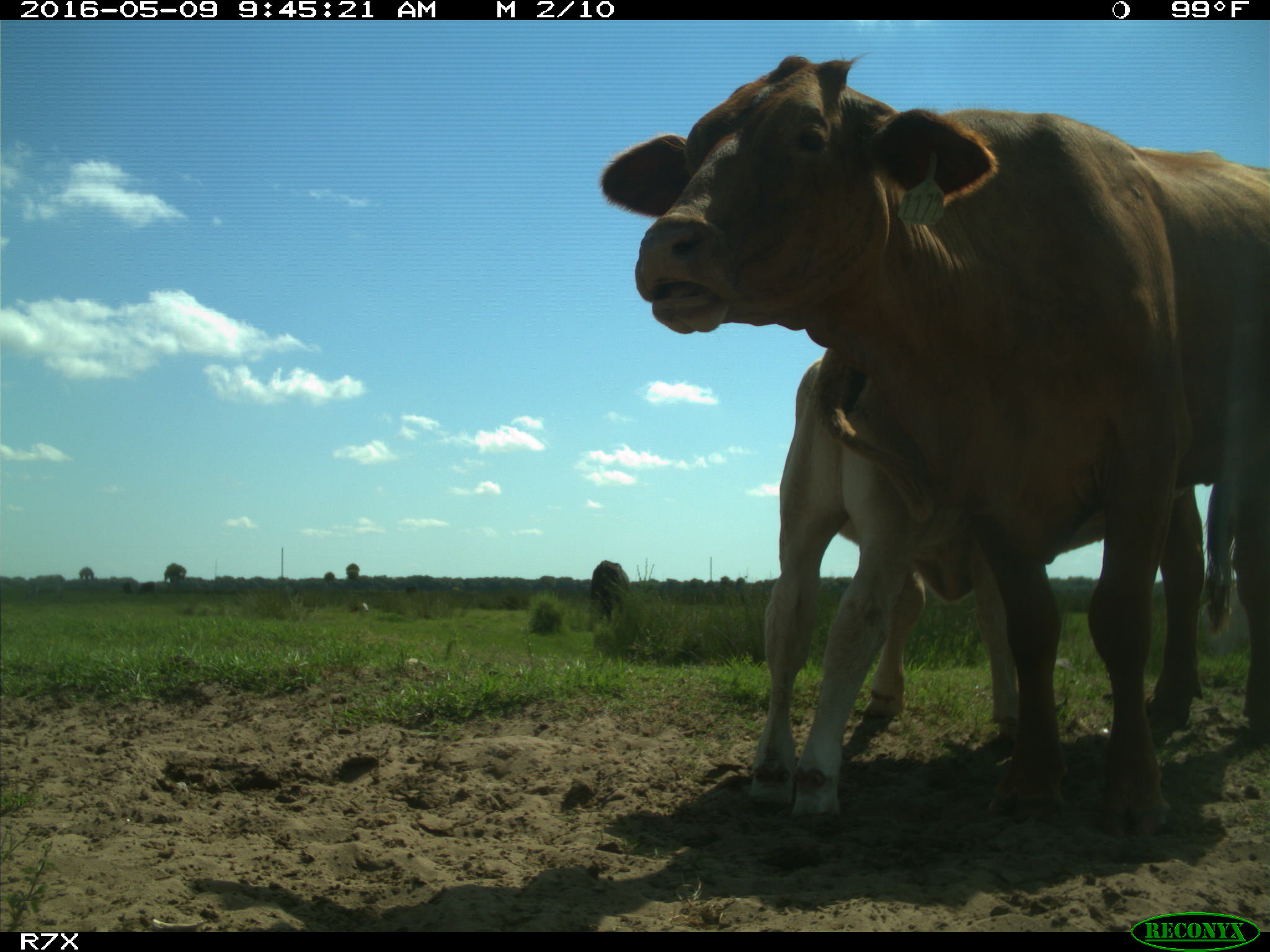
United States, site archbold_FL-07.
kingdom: Animalia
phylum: Chordata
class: Mammalia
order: Artiodactyla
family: Bovidae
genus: Bos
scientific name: Bos taurus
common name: domestic cow